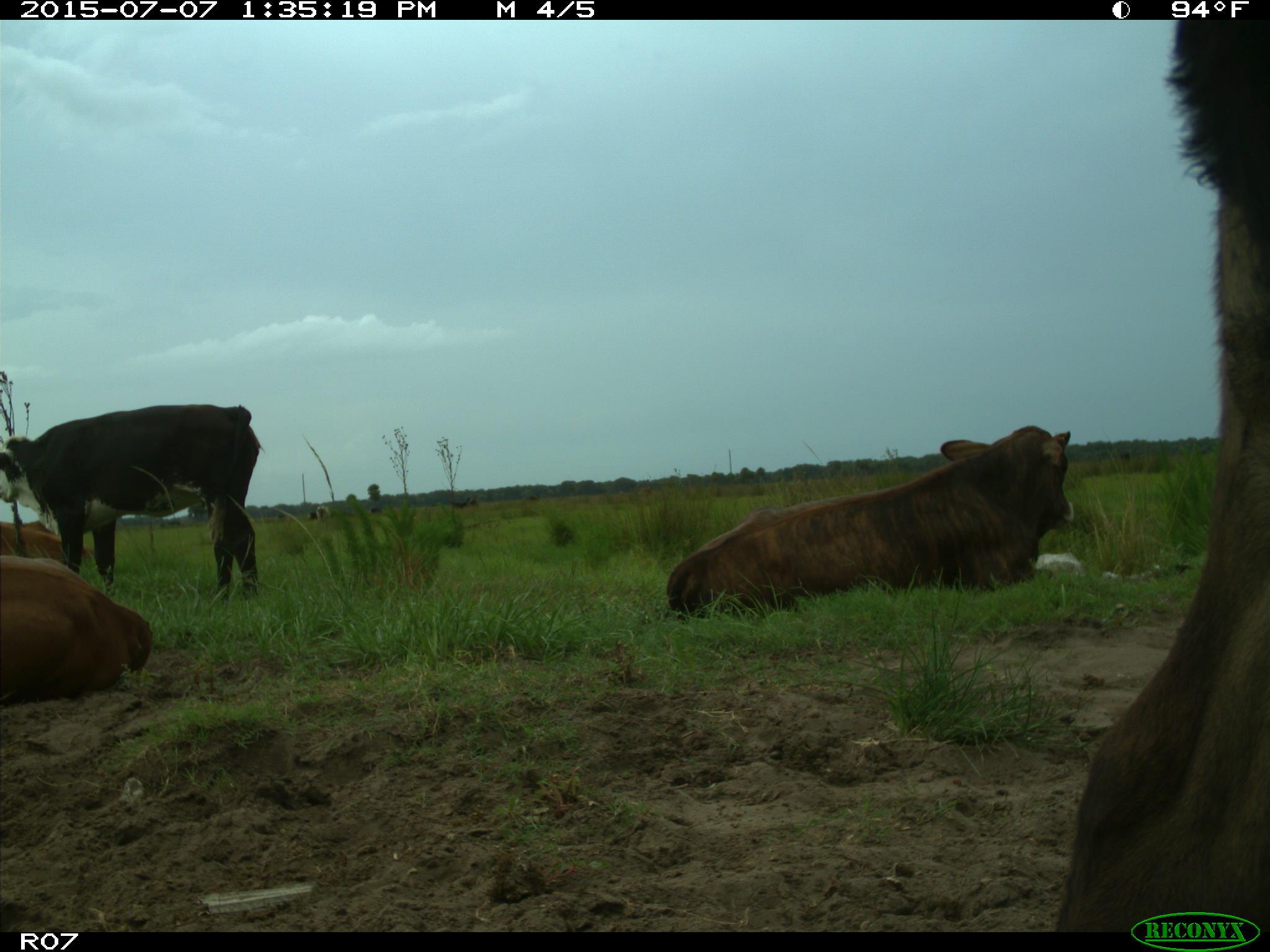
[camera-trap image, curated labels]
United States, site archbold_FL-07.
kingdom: Animalia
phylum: Chordata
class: Mammalia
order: Artiodactyla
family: Bovidae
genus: Bos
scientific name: Bos taurus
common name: domestic cow